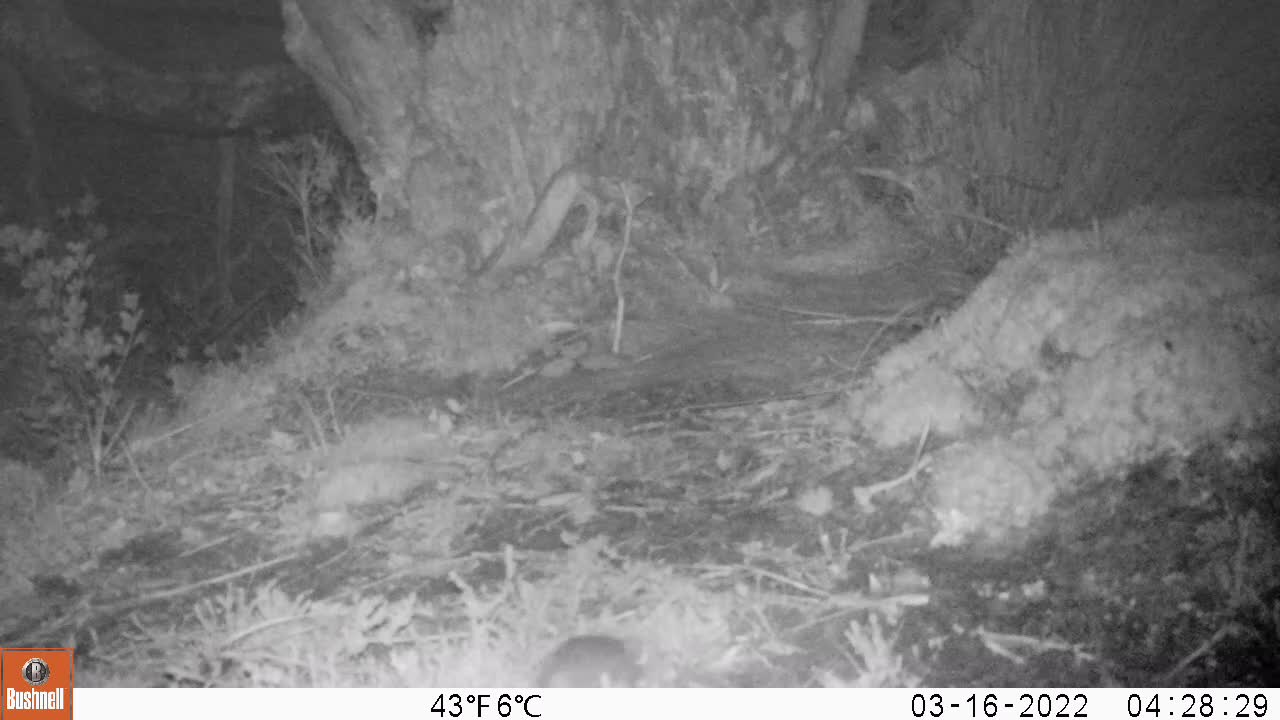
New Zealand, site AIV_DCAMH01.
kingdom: Animalia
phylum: Chordata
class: Mammalia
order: Rodentia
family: Muridae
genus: Mus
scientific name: Mus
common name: mouse